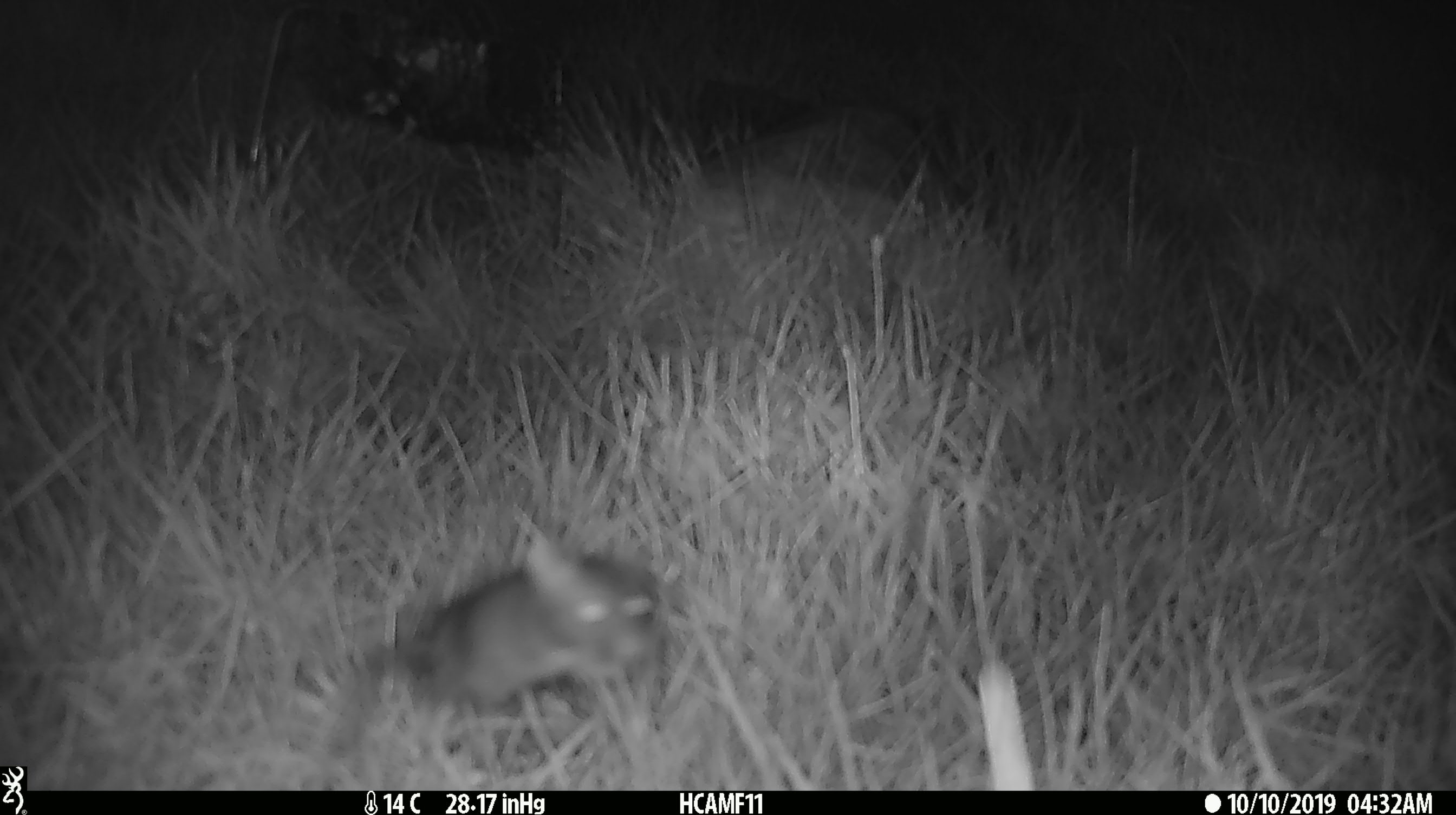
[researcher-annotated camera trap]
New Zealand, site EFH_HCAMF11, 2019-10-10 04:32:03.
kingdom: Animalia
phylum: Chordata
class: Mammalia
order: Rodentia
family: Muridae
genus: Mus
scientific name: Mus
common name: mouse